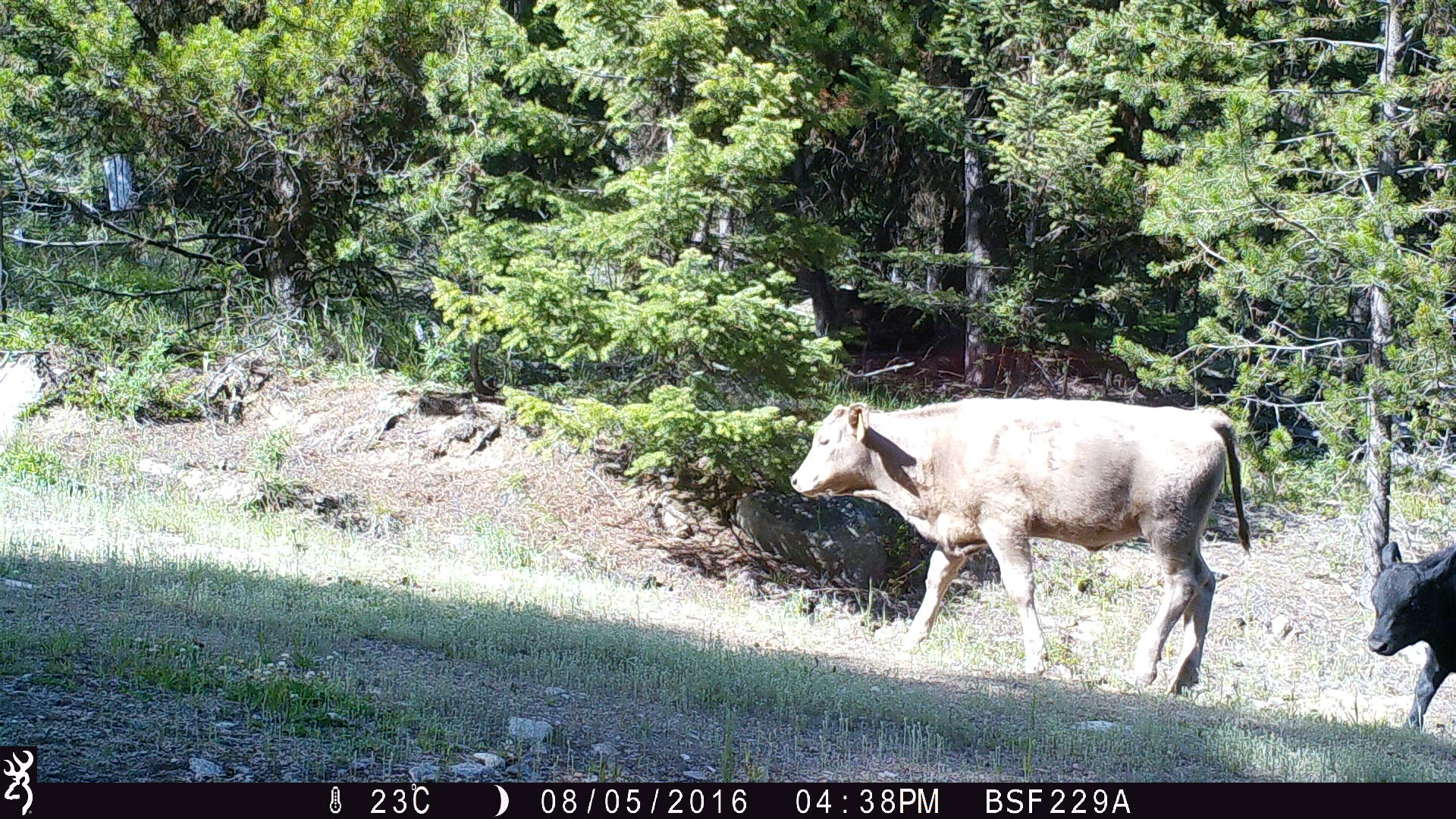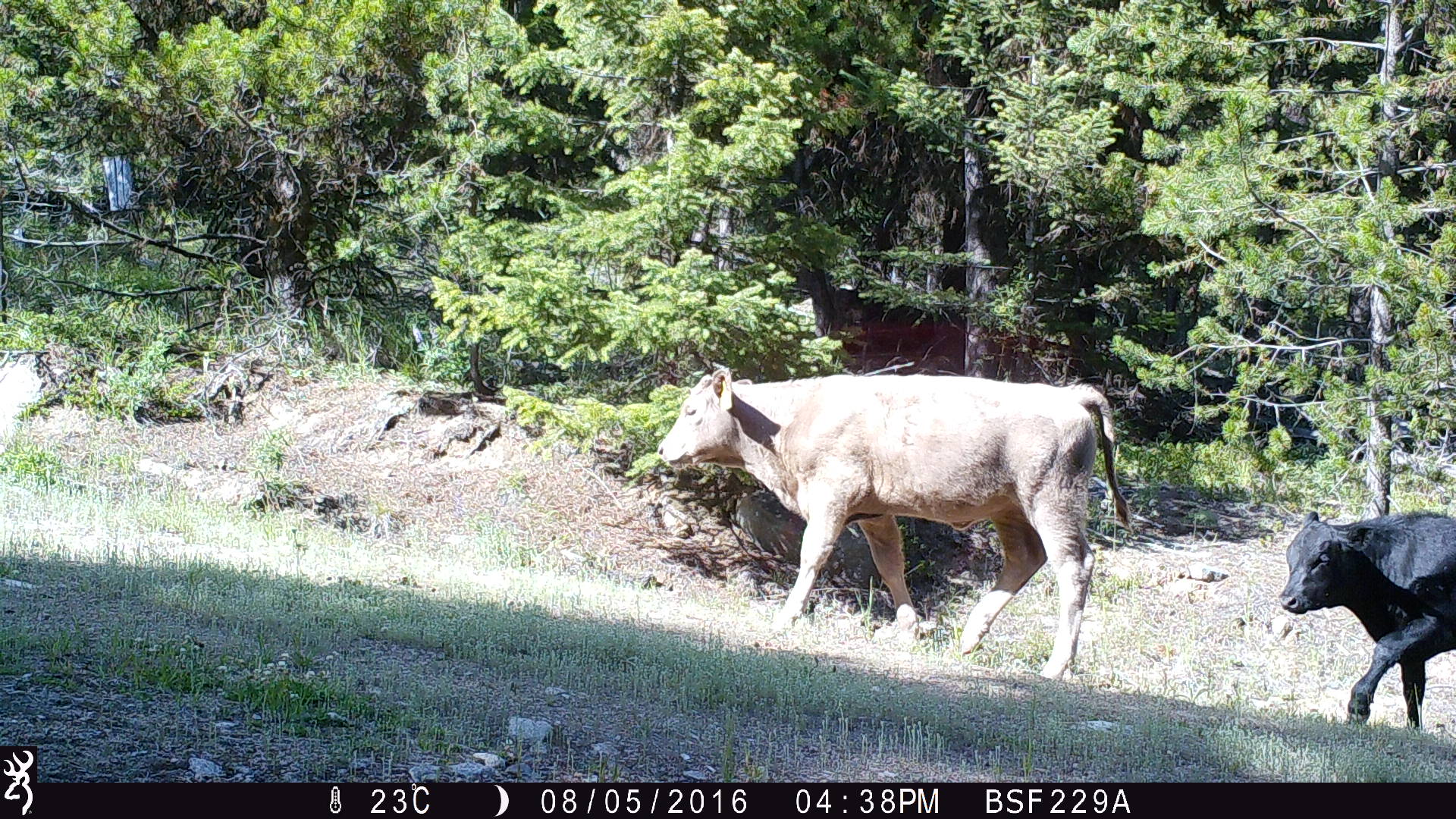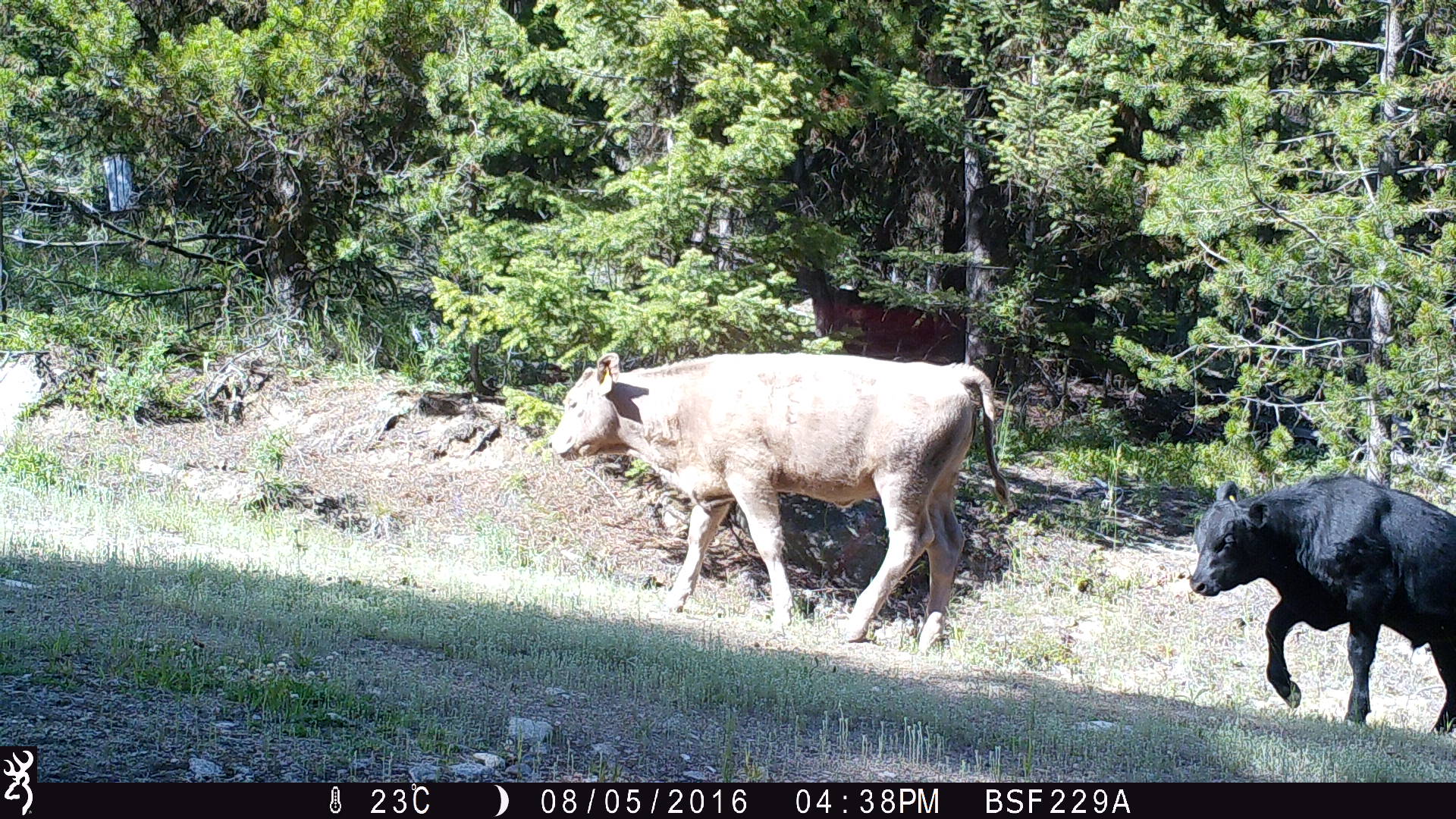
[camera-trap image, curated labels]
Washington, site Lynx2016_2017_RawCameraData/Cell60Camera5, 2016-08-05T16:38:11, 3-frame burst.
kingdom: Animalia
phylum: Chordata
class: Mammalia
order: Artiodactyla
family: Bovidae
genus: Bos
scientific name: Bos taurus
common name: domestic cattle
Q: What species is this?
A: Domestic cattle (Bos taurus).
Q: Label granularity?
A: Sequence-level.